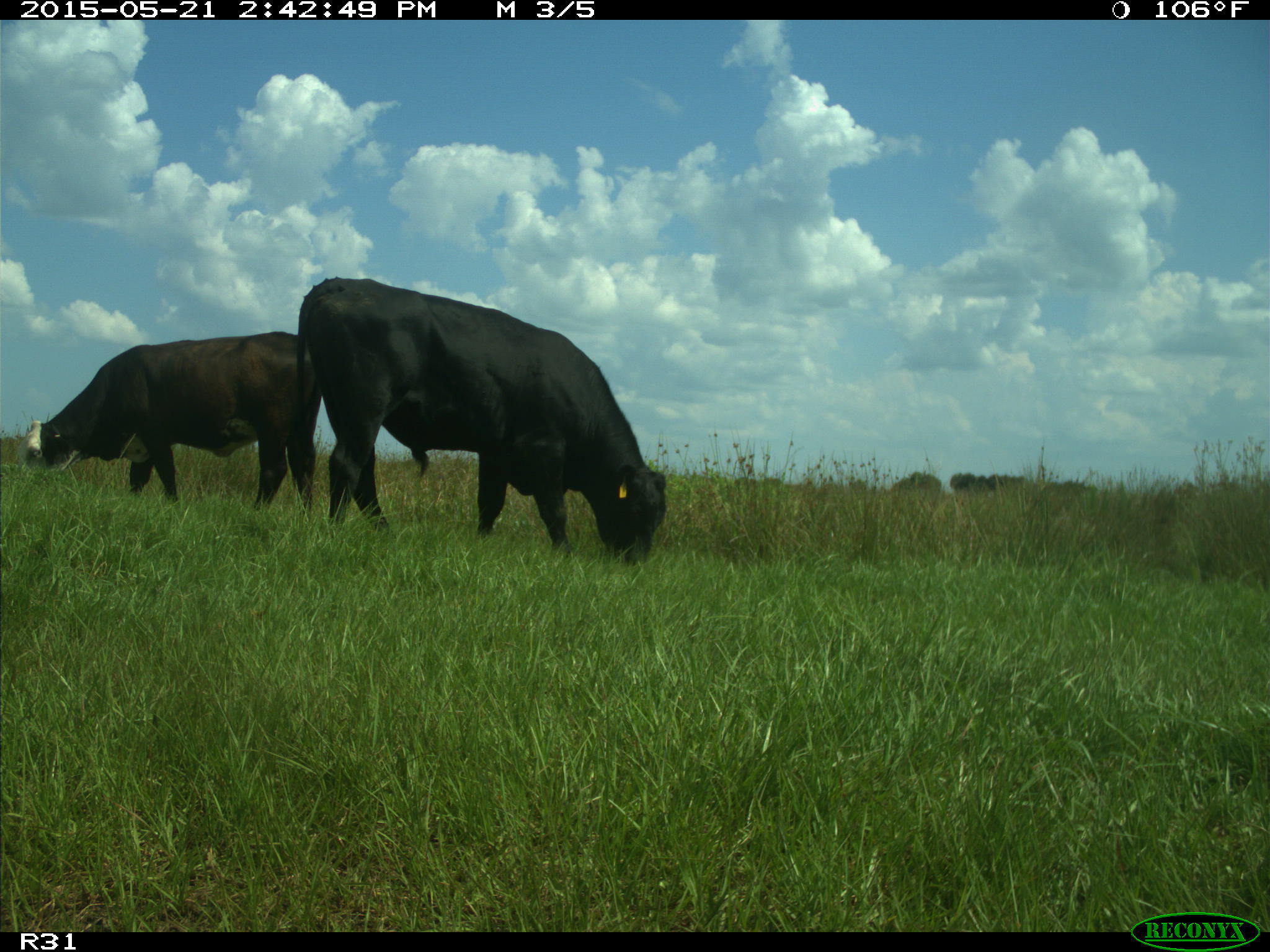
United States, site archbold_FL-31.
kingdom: Animalia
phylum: Chordata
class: Mammalia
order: Artiodactyla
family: Bovidae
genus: Bos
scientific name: Bos taurus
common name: domestic cow